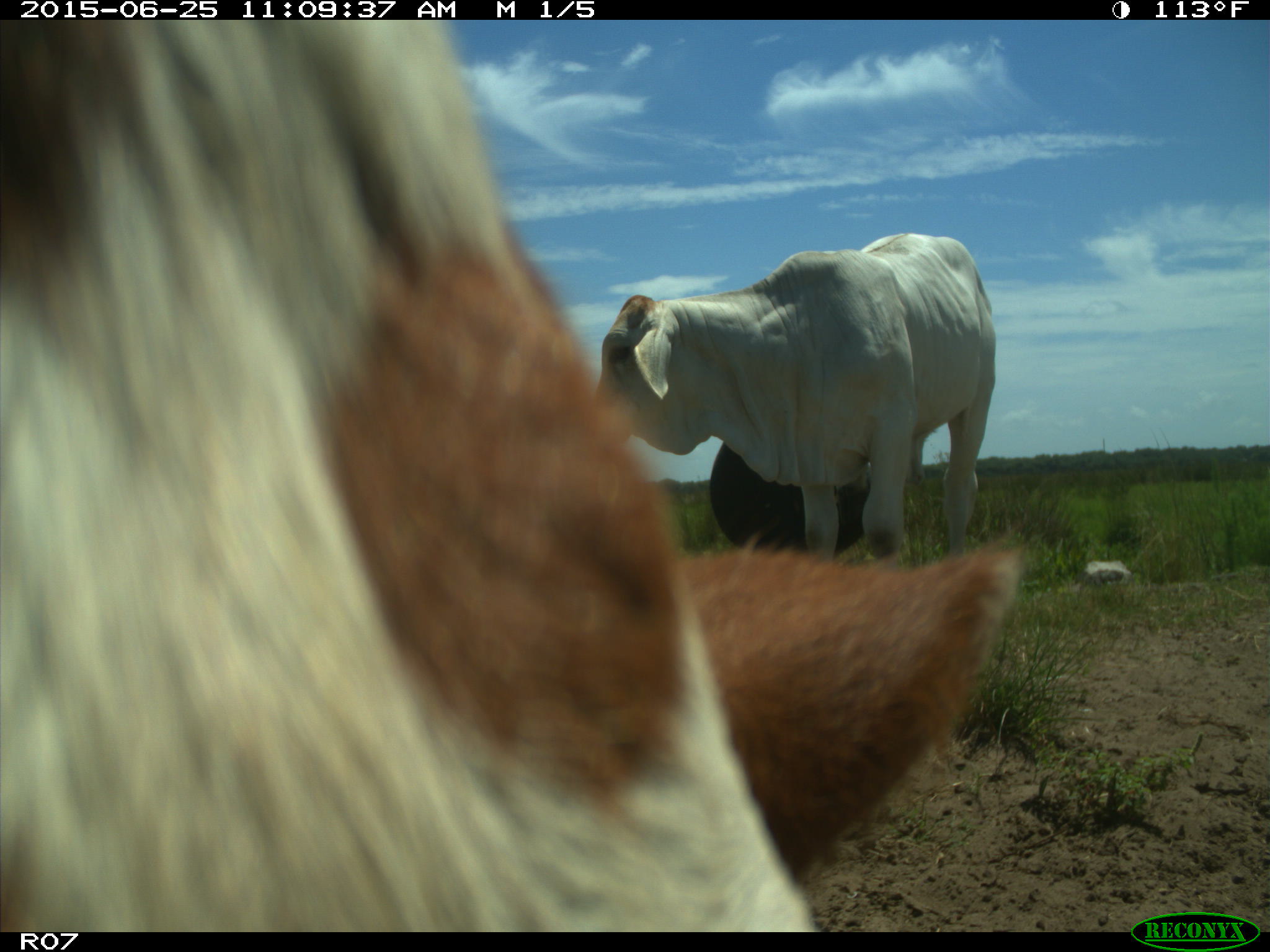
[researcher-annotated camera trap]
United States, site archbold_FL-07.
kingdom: Animalia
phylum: Chordata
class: Mammalia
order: Artiodactyla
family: Bovidae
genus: Bos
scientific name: Bos taurus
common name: domestic cow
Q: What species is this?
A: Bos taurus (domestic cow).